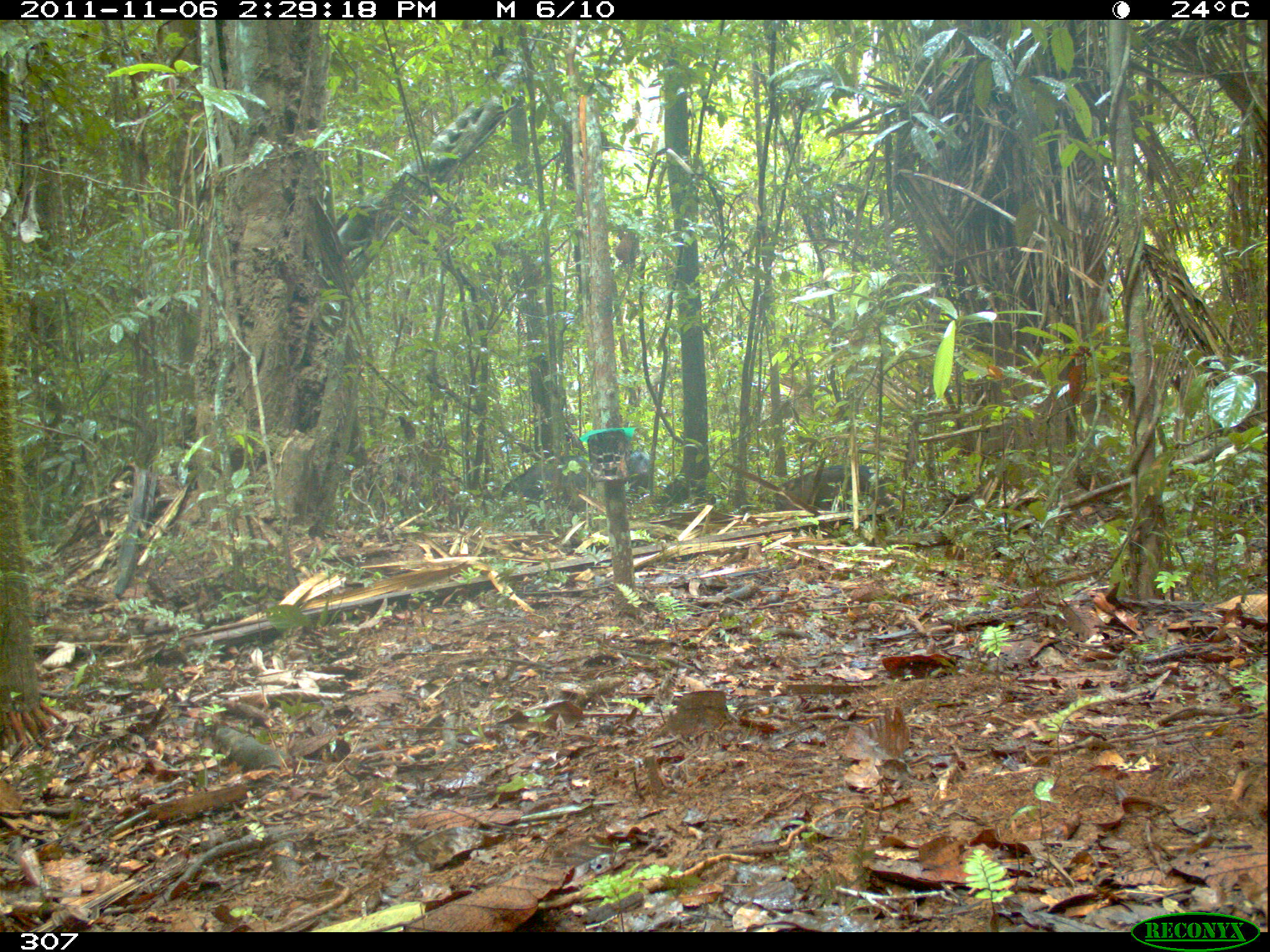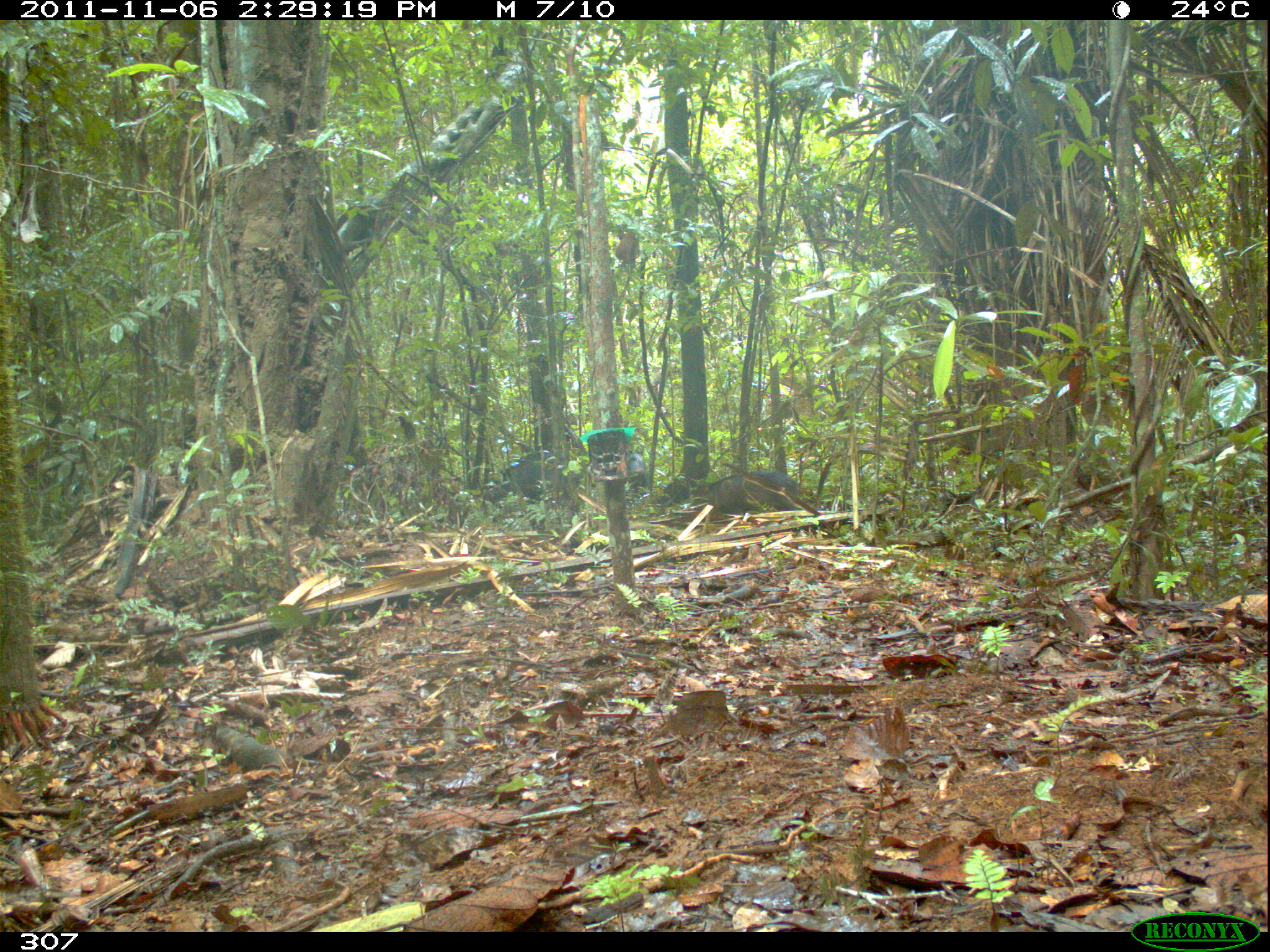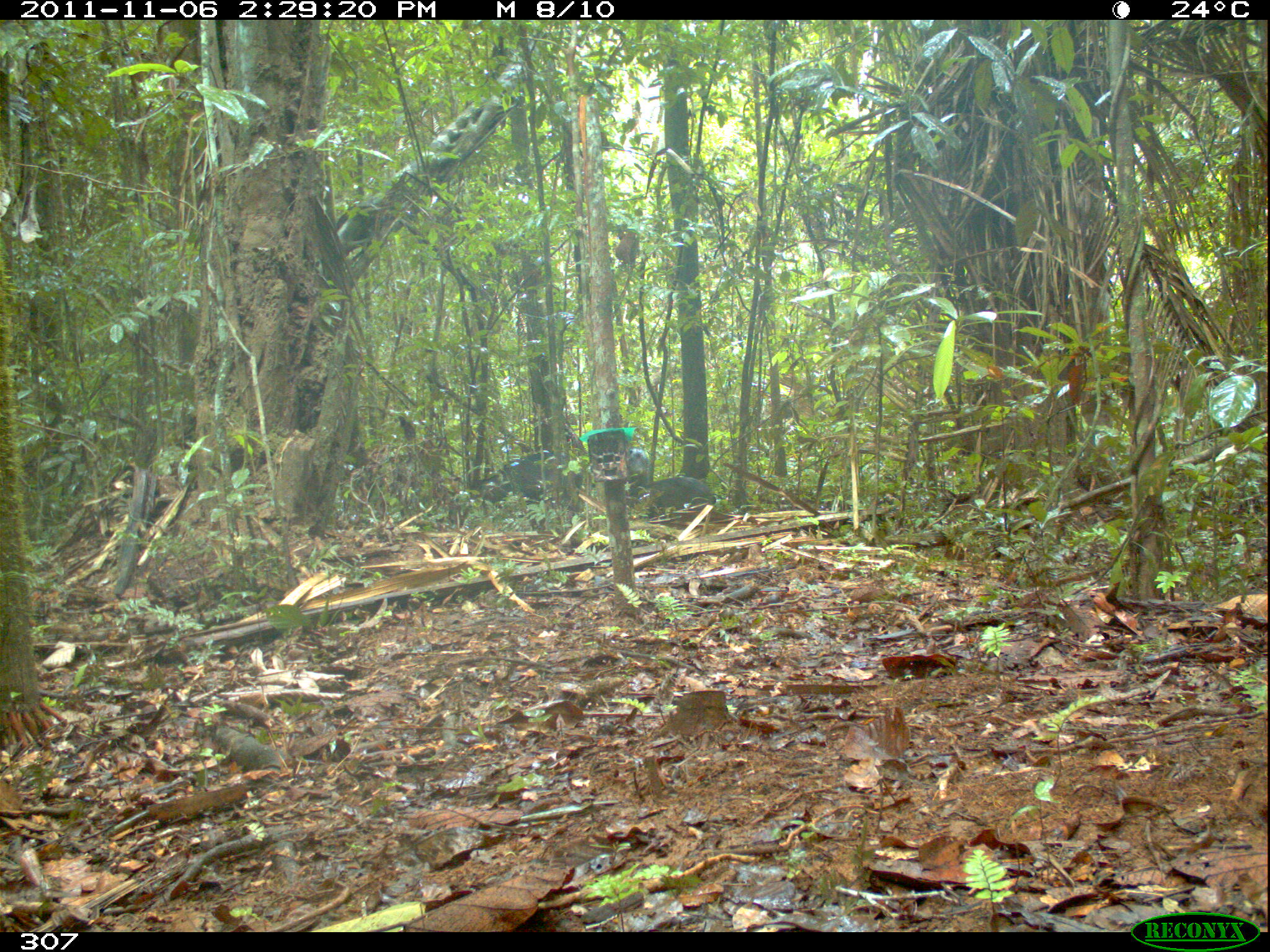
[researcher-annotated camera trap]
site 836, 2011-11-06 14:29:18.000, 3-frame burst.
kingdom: Animalia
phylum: Chordata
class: Mammalia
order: Artiodactyla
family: Tayassuidae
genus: Tayassu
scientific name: Tayassu pecari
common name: white-lipped peccary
Tayassu pecari (white-lipped peccary).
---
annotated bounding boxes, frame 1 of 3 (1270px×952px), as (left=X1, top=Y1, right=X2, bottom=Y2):
tayassu pecari: (left=771, top=463, right=899, bottom=538); (left=500, top=455, right=595, bottom=512); (left=625, top=450, right=653, bottom=496)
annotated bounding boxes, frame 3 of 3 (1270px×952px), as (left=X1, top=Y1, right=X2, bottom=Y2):
tayassu pecari: (left=478, top=451, right=583, bottom=518); (left=631, top=477, right=717, bottom=515); (left=623, top=448, right=652, bottom=490)